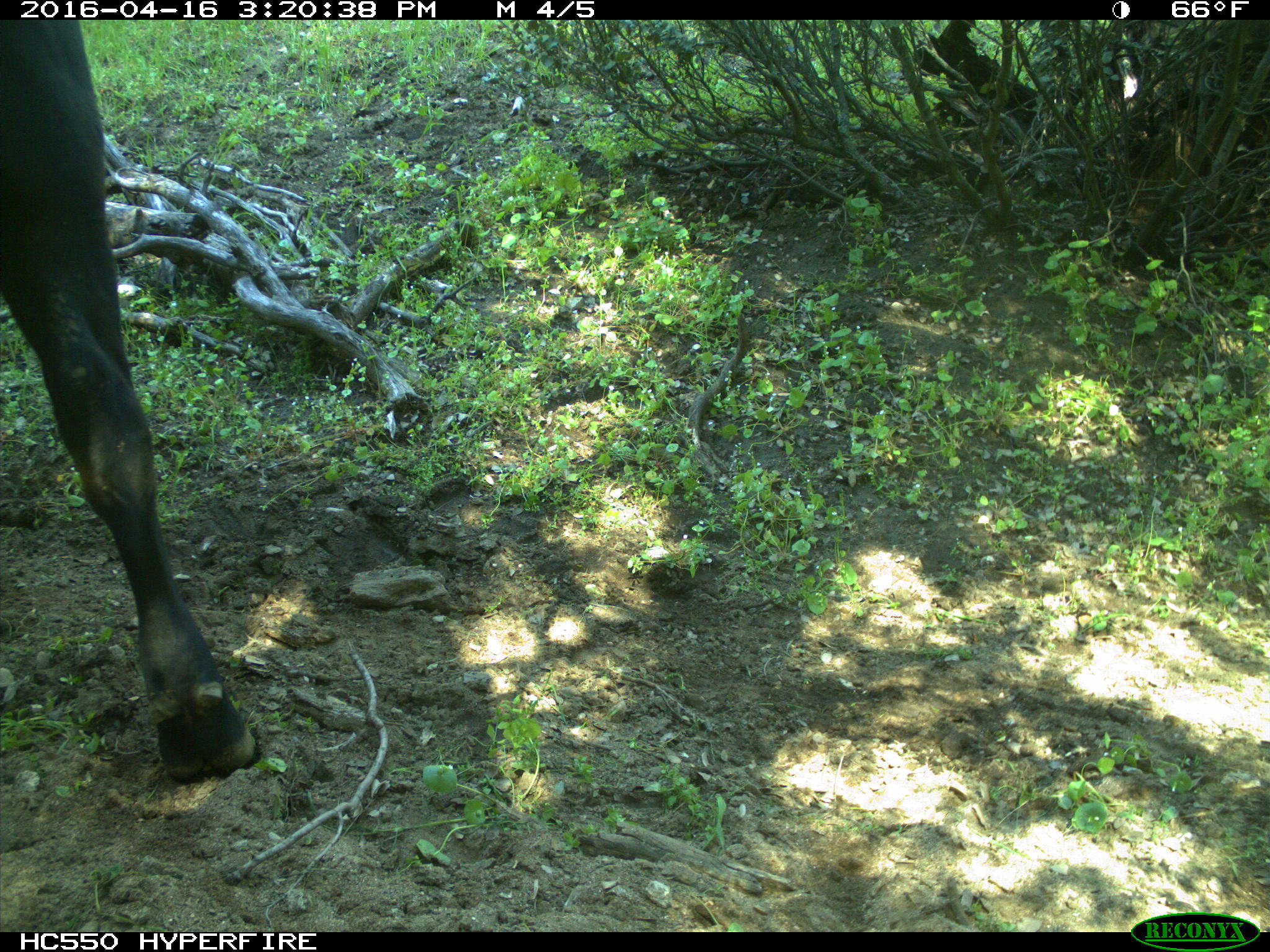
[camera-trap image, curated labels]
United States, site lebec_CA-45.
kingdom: Animalia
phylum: Chordata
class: Mammalia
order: Artiodactyla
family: Bovidae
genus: Bos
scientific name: Bos taurus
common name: domestic cow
Bos taurus (domestic cow).